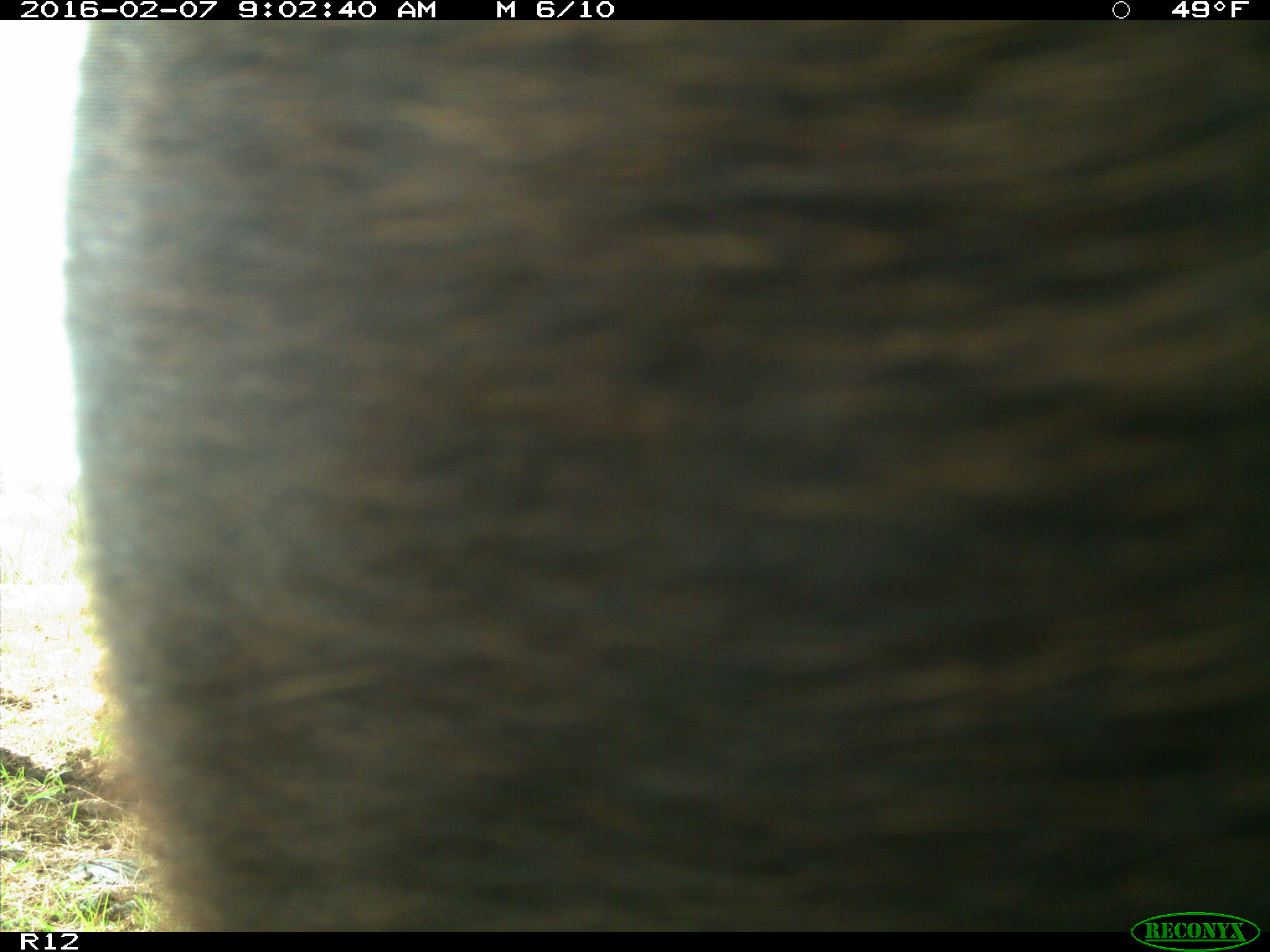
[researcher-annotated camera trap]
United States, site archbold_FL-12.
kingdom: Animalia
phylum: Chordata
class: Mammalia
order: Artiodactyla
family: Bovidae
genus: Bos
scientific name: Bos taurus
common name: domestic cow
Bos taurus (domestic cow).